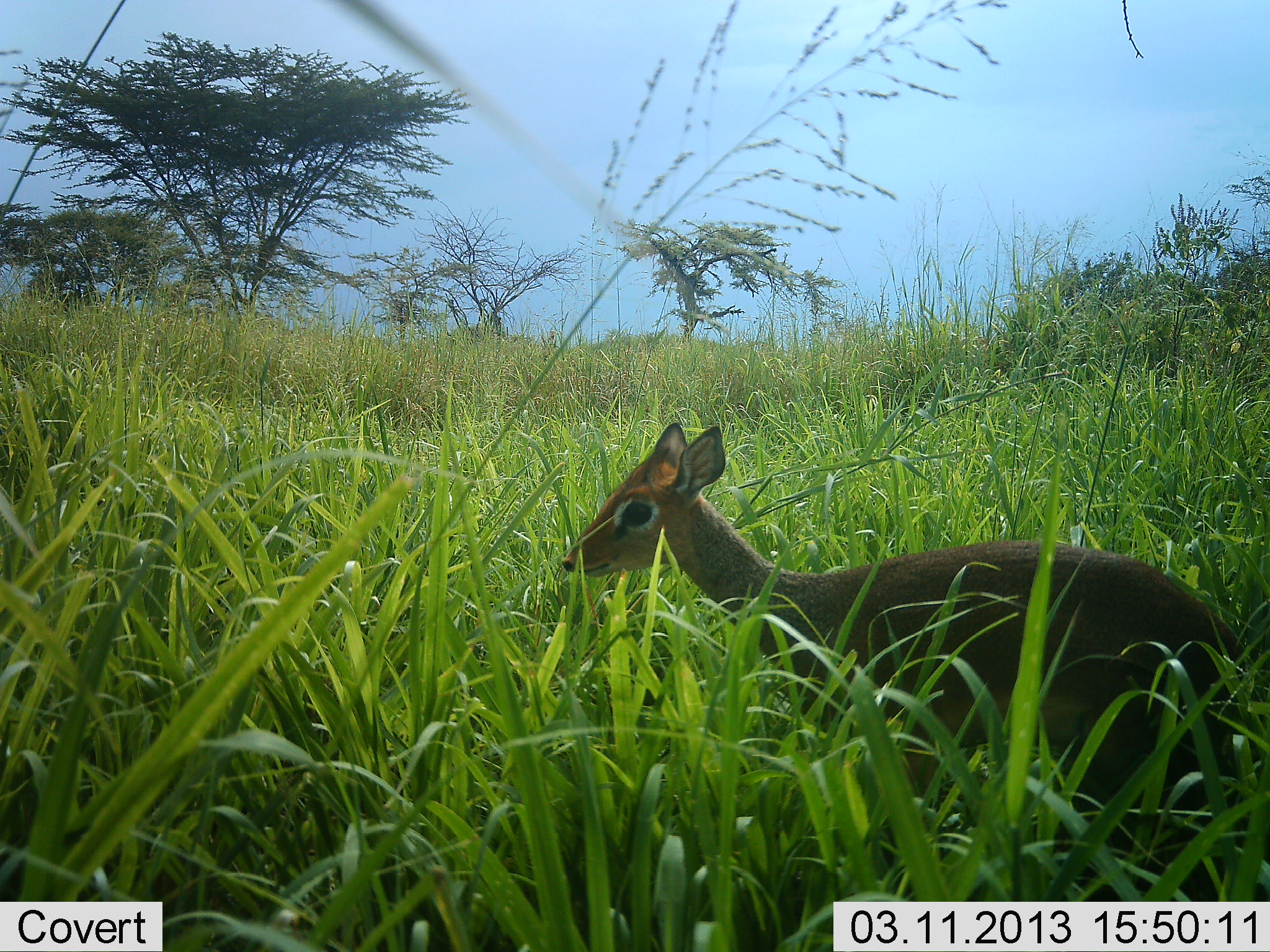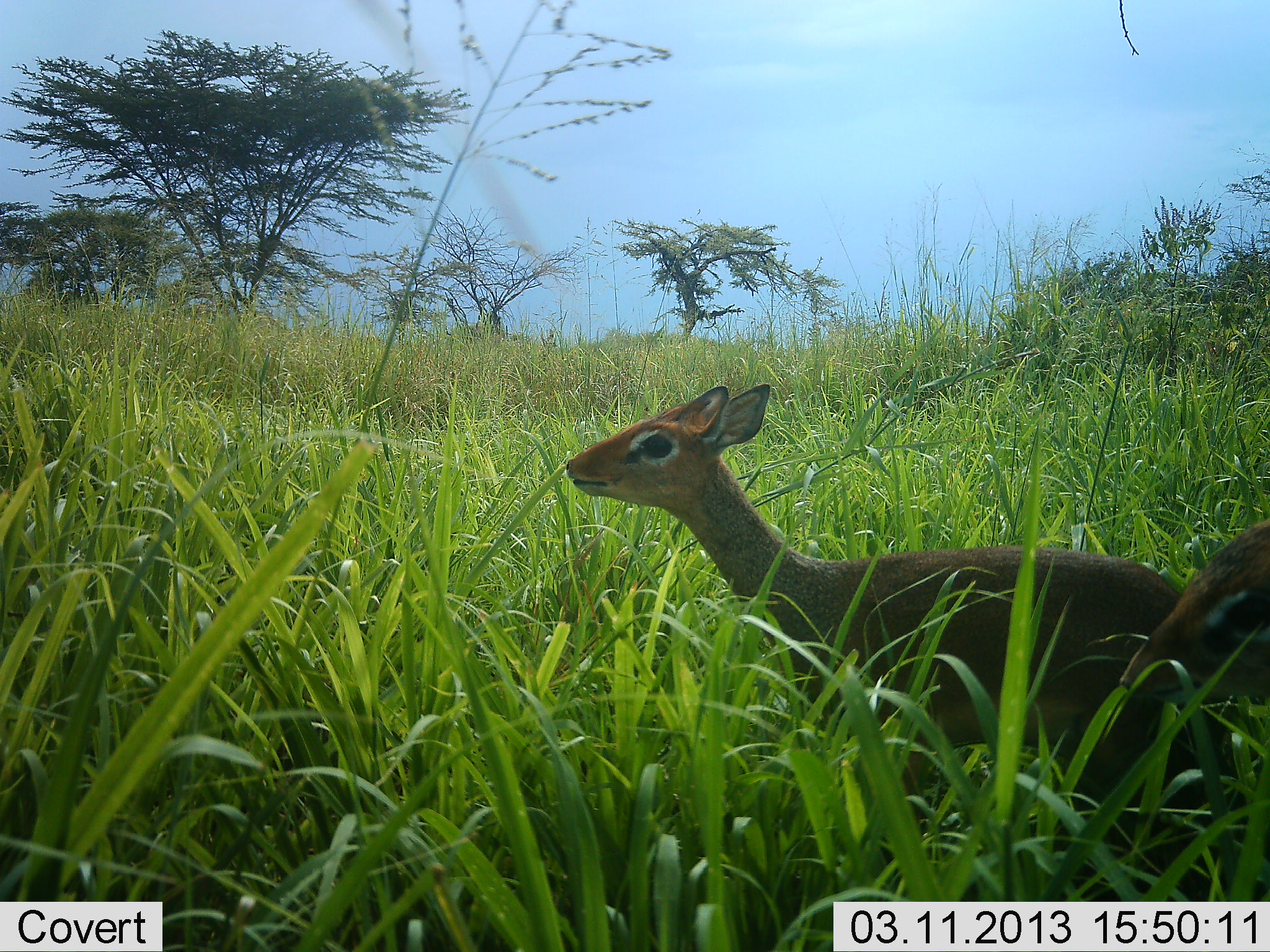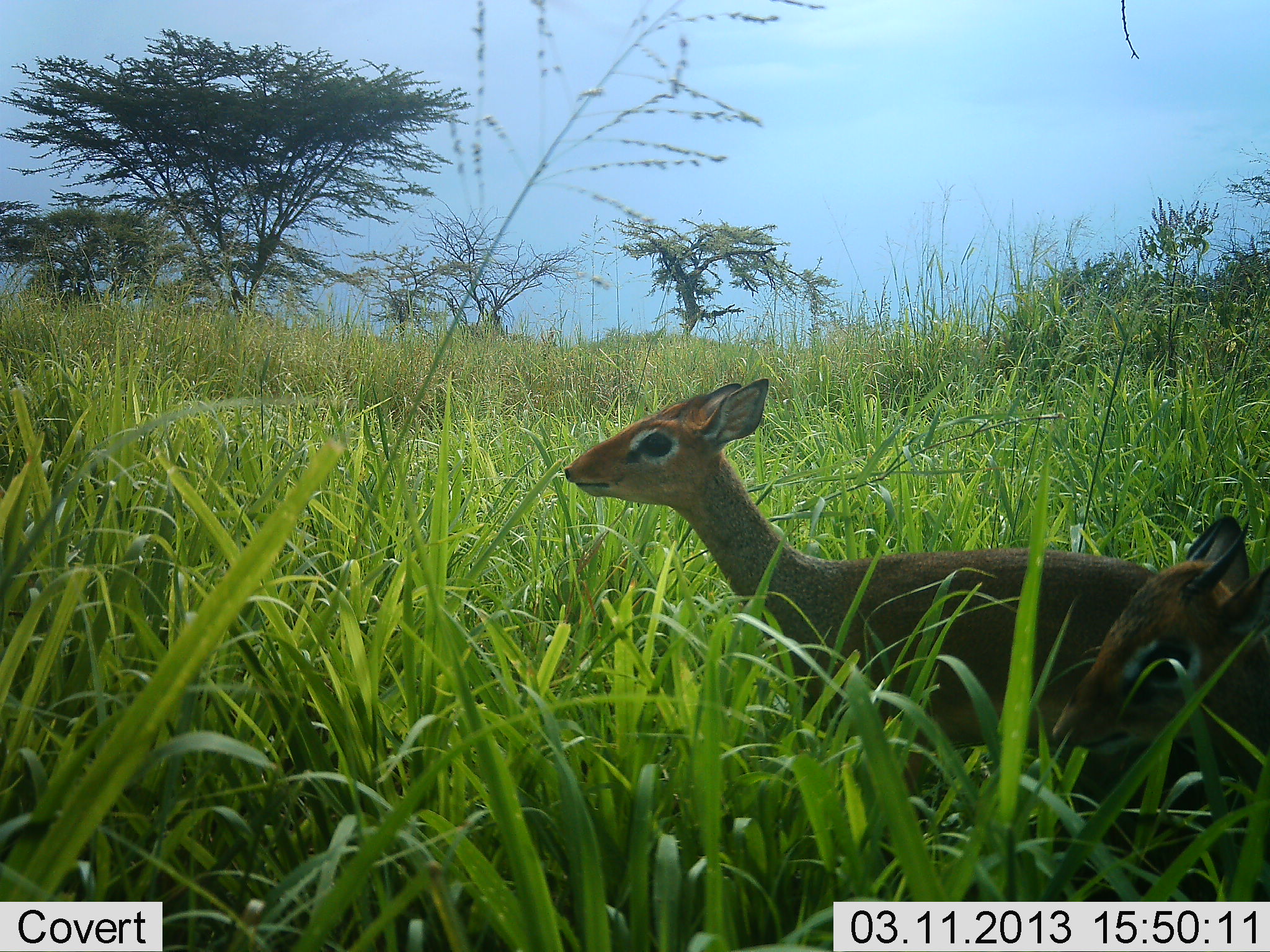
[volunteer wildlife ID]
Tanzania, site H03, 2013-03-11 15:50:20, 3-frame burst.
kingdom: Animalia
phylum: Chordata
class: Mammalia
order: Artiodactyla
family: Bovidae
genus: Madoqua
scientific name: Madoqua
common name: dikdik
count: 2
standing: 60%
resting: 4%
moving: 48%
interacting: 0%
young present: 0%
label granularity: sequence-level